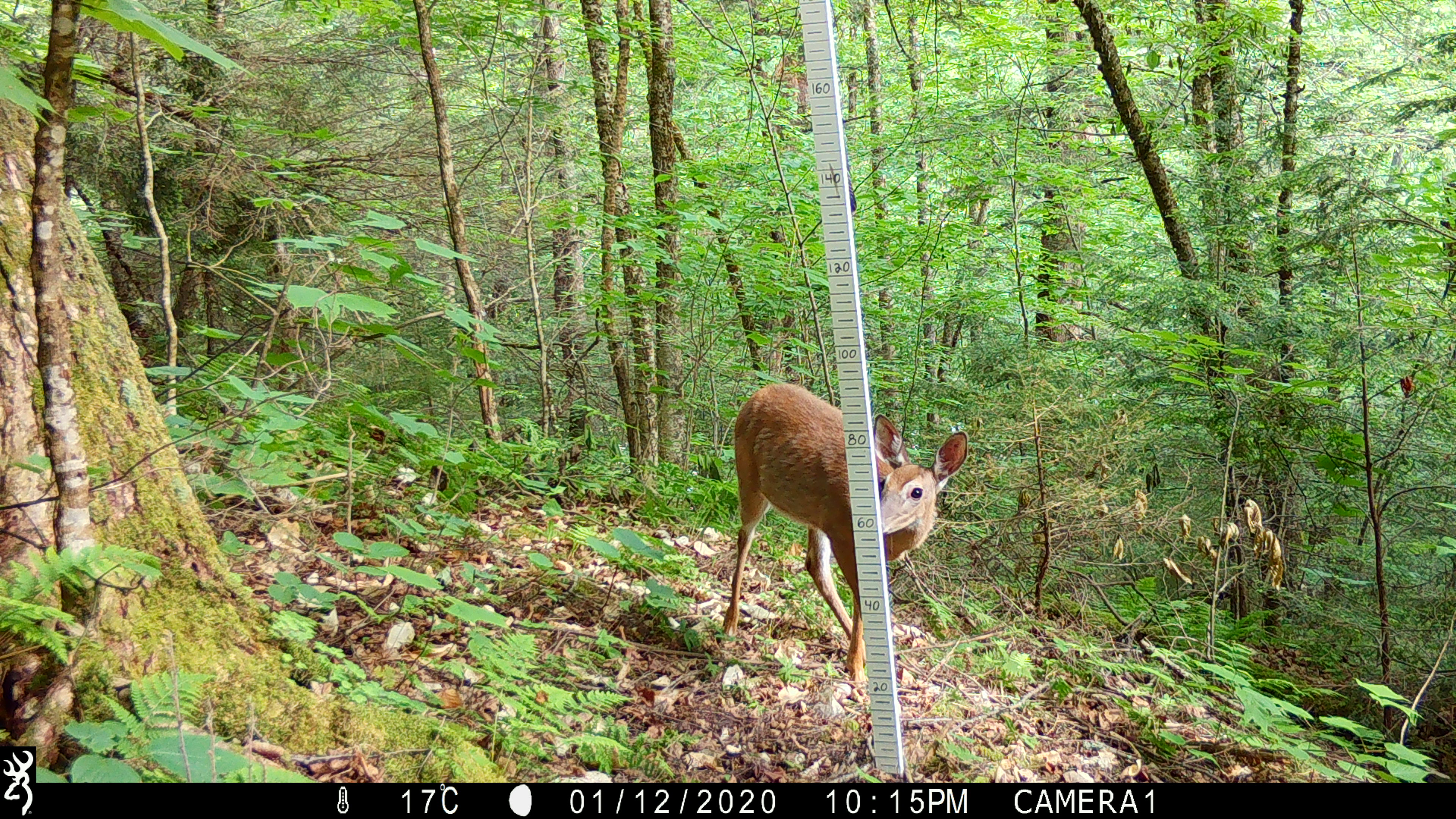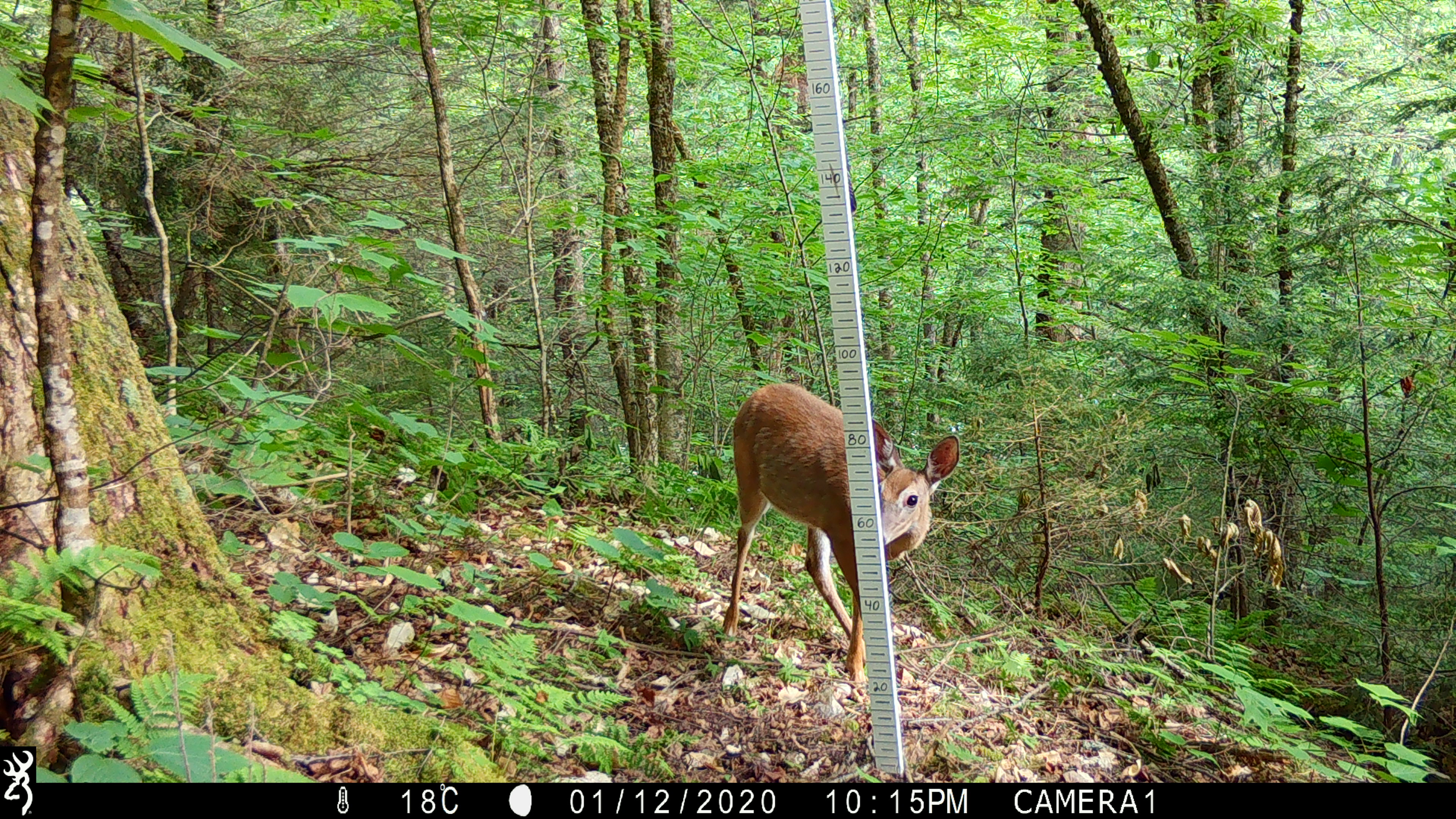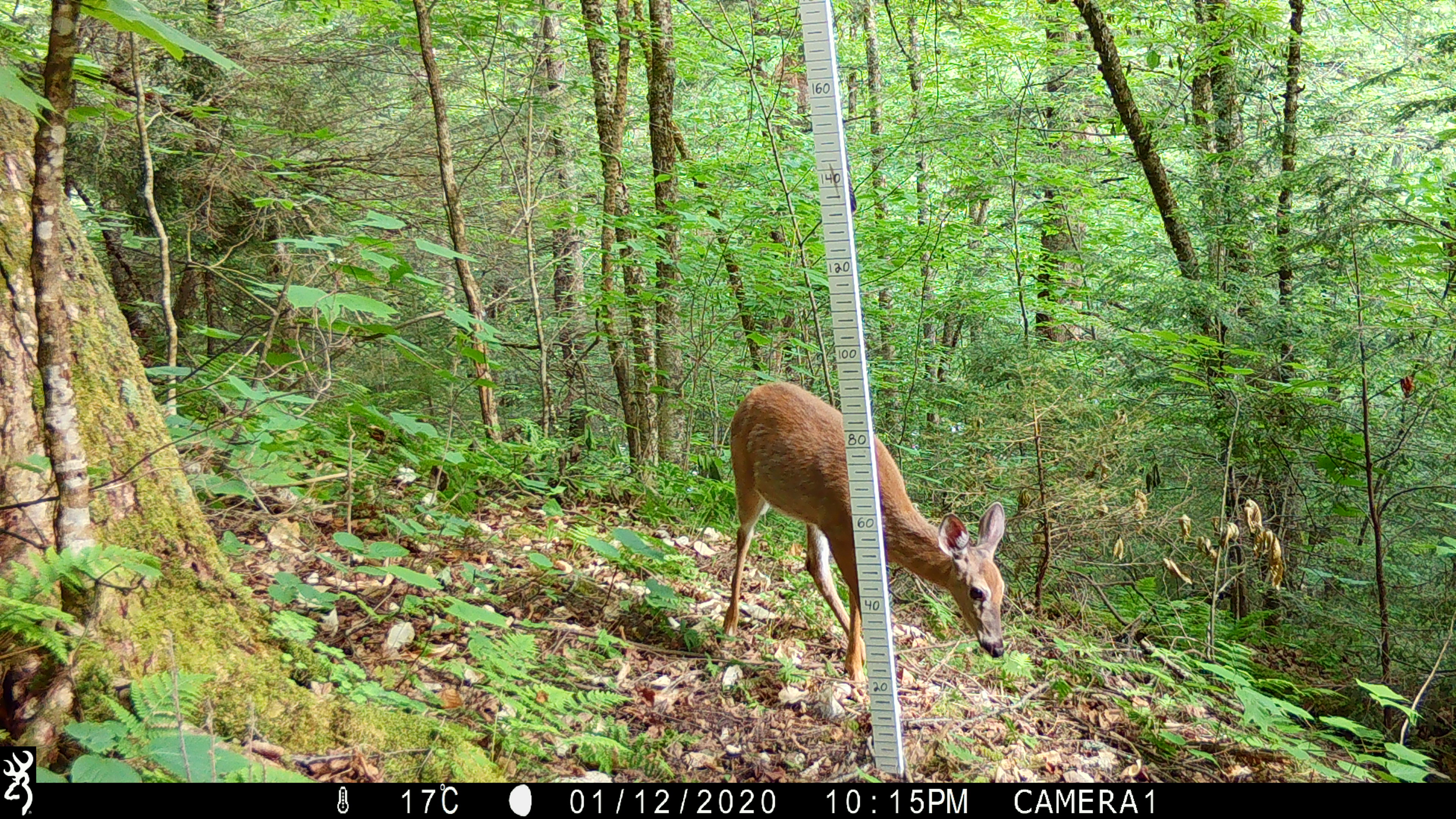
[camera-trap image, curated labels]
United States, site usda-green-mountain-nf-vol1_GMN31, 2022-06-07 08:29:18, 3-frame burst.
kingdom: Animalia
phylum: Chordata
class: Mammalia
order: Artiodactyla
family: Cervidae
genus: Odocoileus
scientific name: Odocoileus virginianus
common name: white-tailed deer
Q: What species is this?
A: White-tailed deer (Odocoileus virginianus).